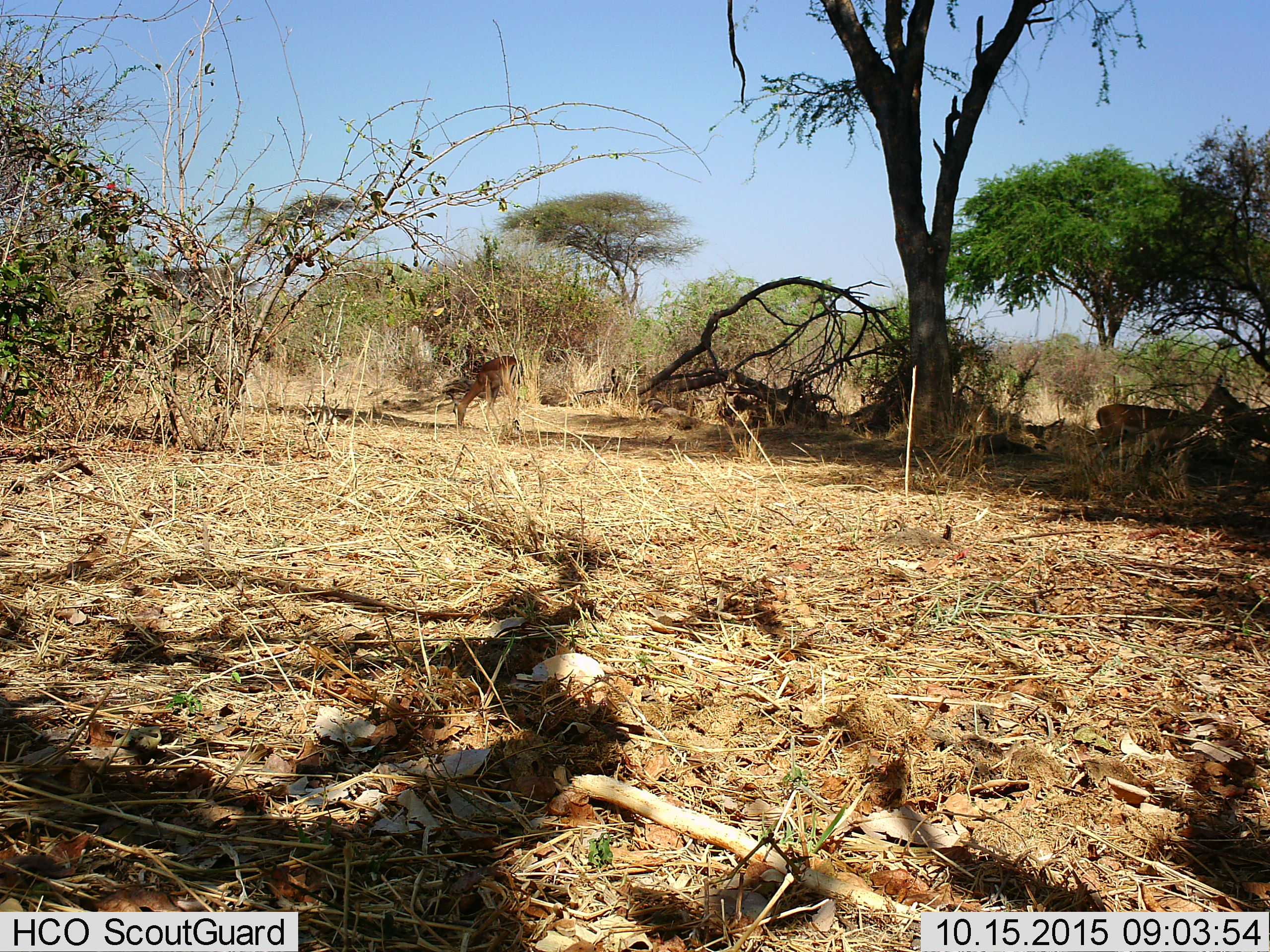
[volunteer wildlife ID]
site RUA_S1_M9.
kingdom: Animalia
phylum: Chordata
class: Mammalia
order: Artiodactyla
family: Bovidae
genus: Aepyceros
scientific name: Aepyceros melampus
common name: impala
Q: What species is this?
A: Impala (Aepyceros melampus).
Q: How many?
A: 2.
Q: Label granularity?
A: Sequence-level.